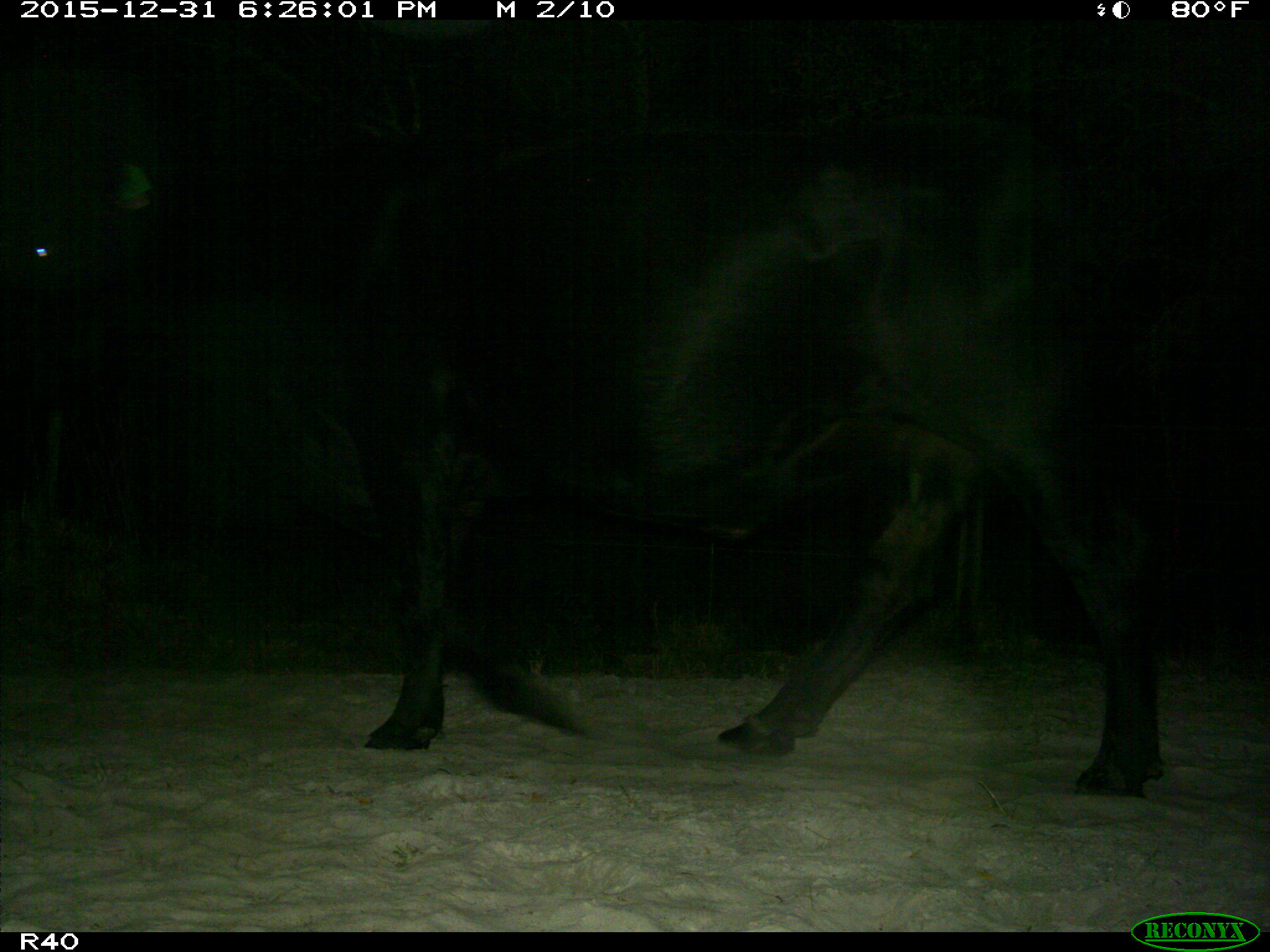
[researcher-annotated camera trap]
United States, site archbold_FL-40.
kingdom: Animalia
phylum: Chordata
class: Mammalia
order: Artiodactyla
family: Bovidae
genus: Bos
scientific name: Bos taurus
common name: domestic cow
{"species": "Bos taurus (domestic cow)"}